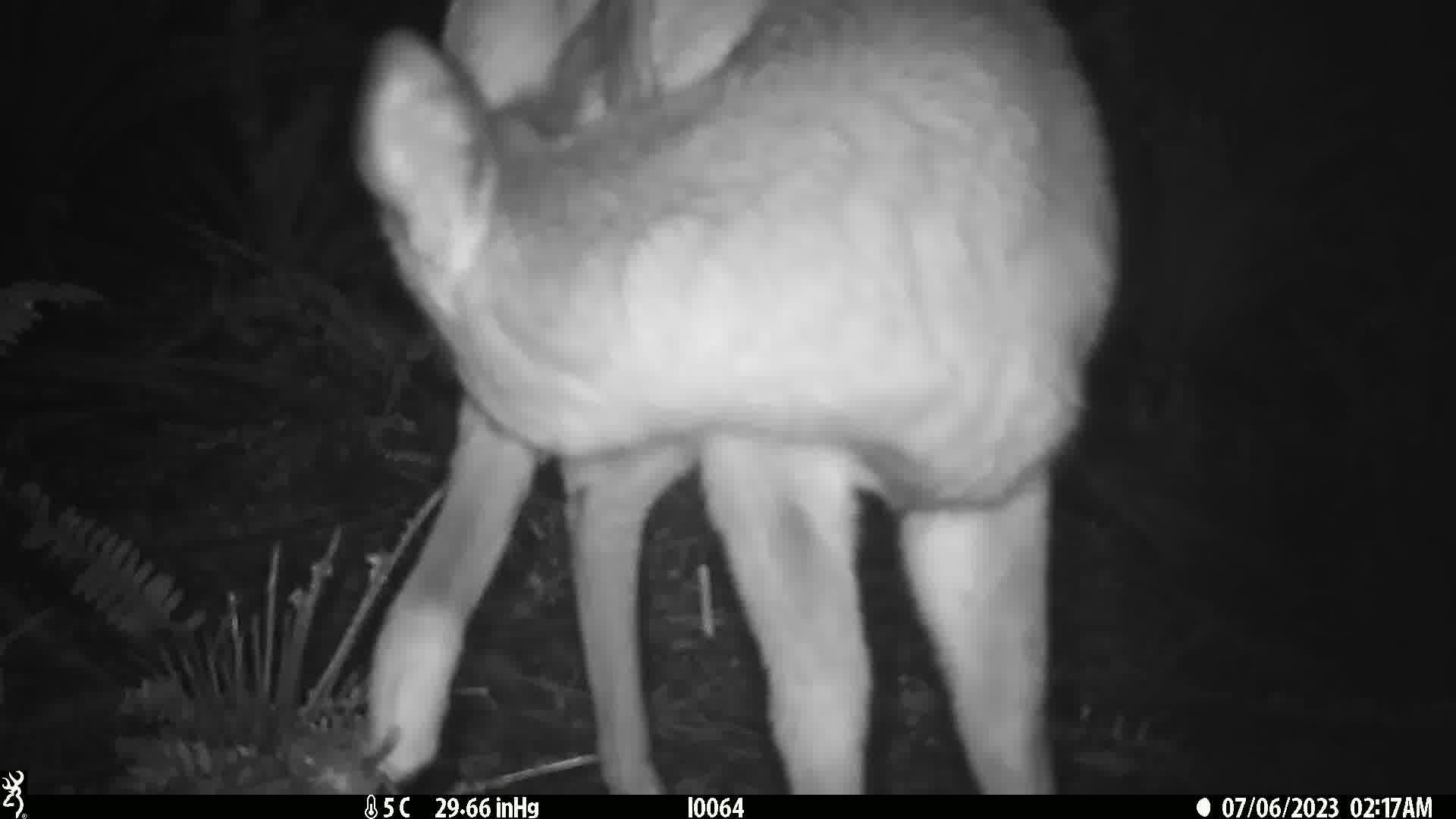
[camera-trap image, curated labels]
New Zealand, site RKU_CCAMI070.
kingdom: Animalia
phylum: Chordata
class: Mammalia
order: Artiodactyla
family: Cervidae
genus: Odocoileus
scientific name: Odocoileus virginianus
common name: white-tailed deer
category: white tailed deer